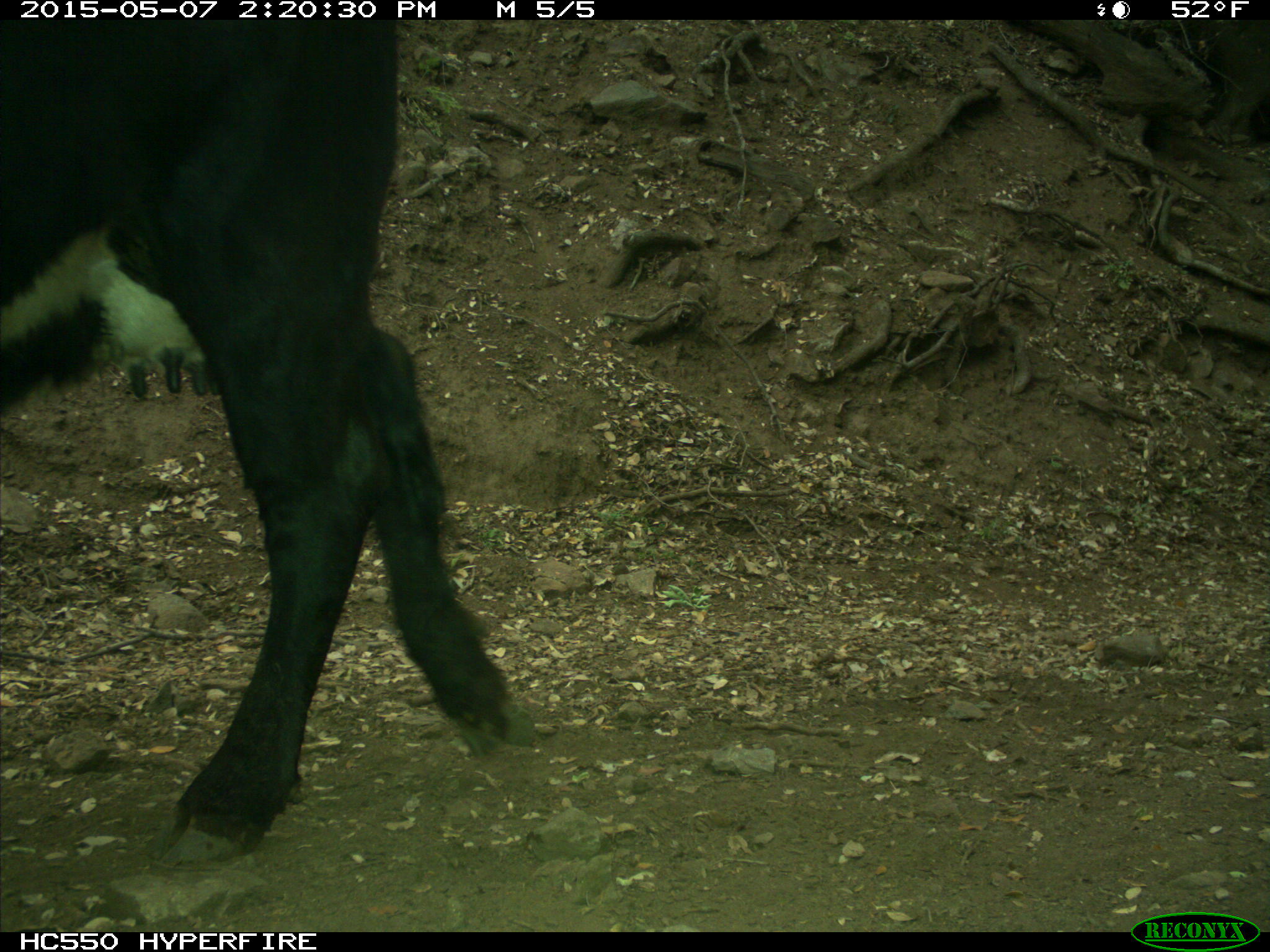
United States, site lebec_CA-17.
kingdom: Animalia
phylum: Chordata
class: Mammalia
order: Artiodactyla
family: Bovidae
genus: Bos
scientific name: Bos taurus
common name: domestic cow